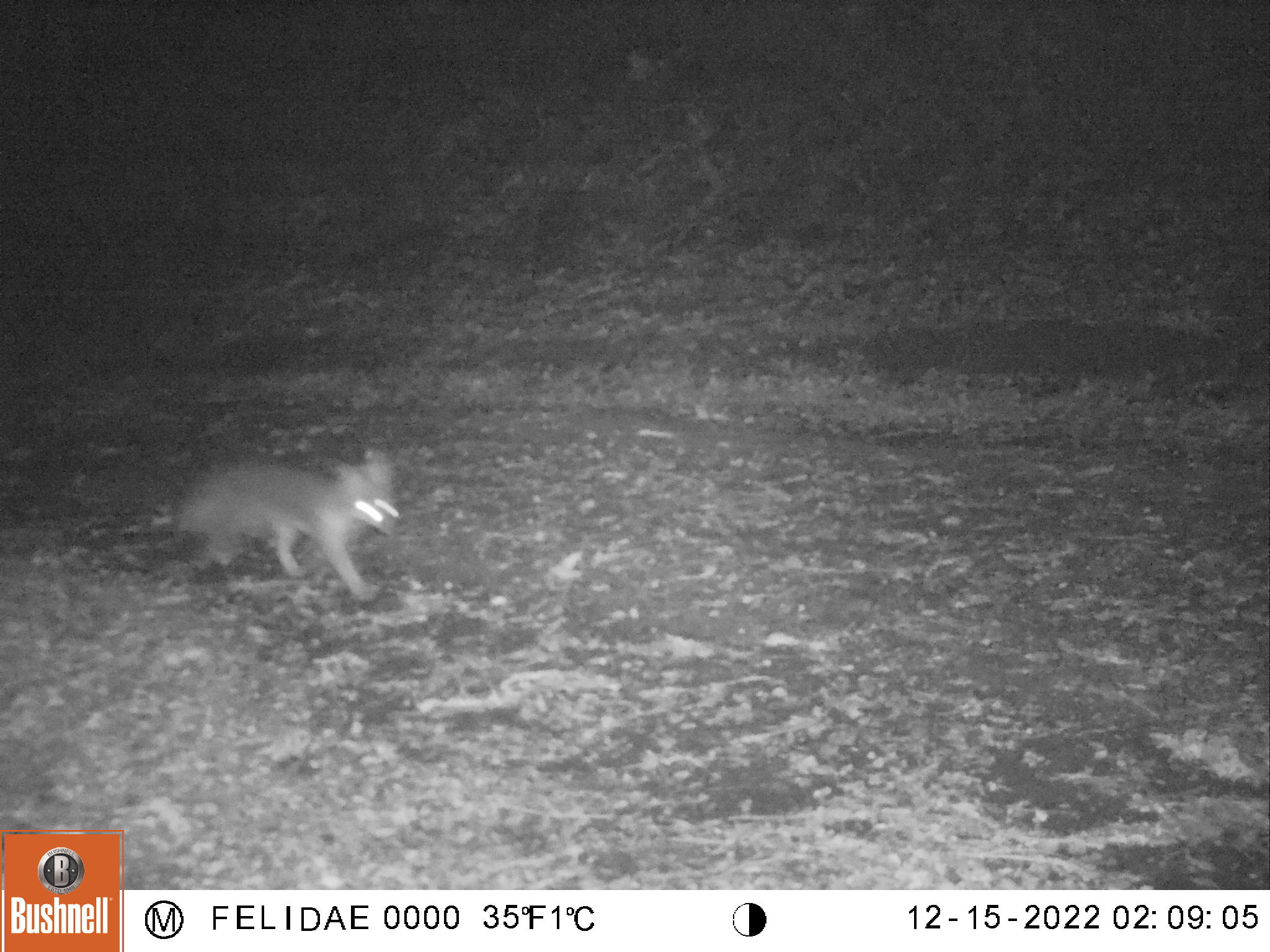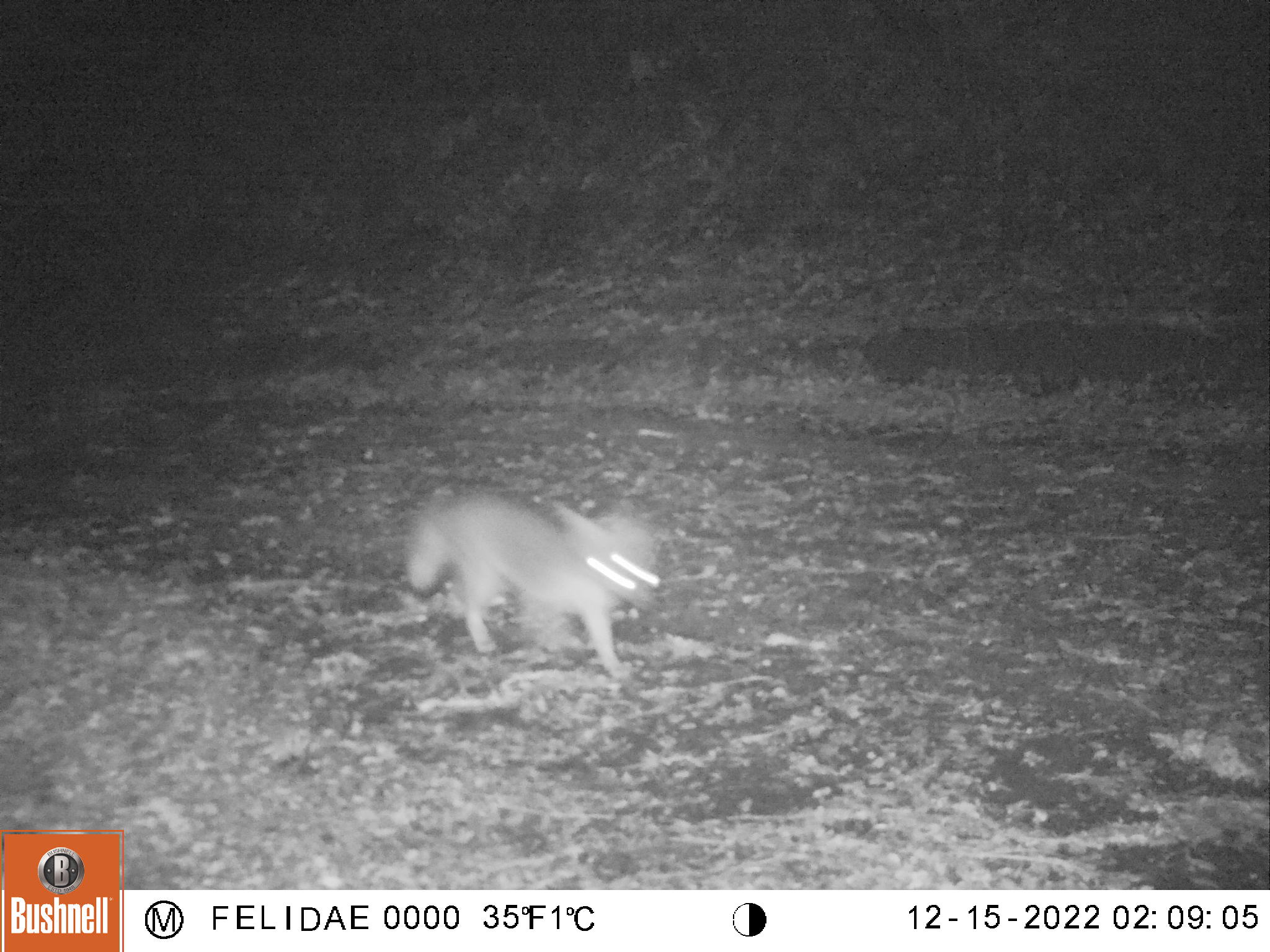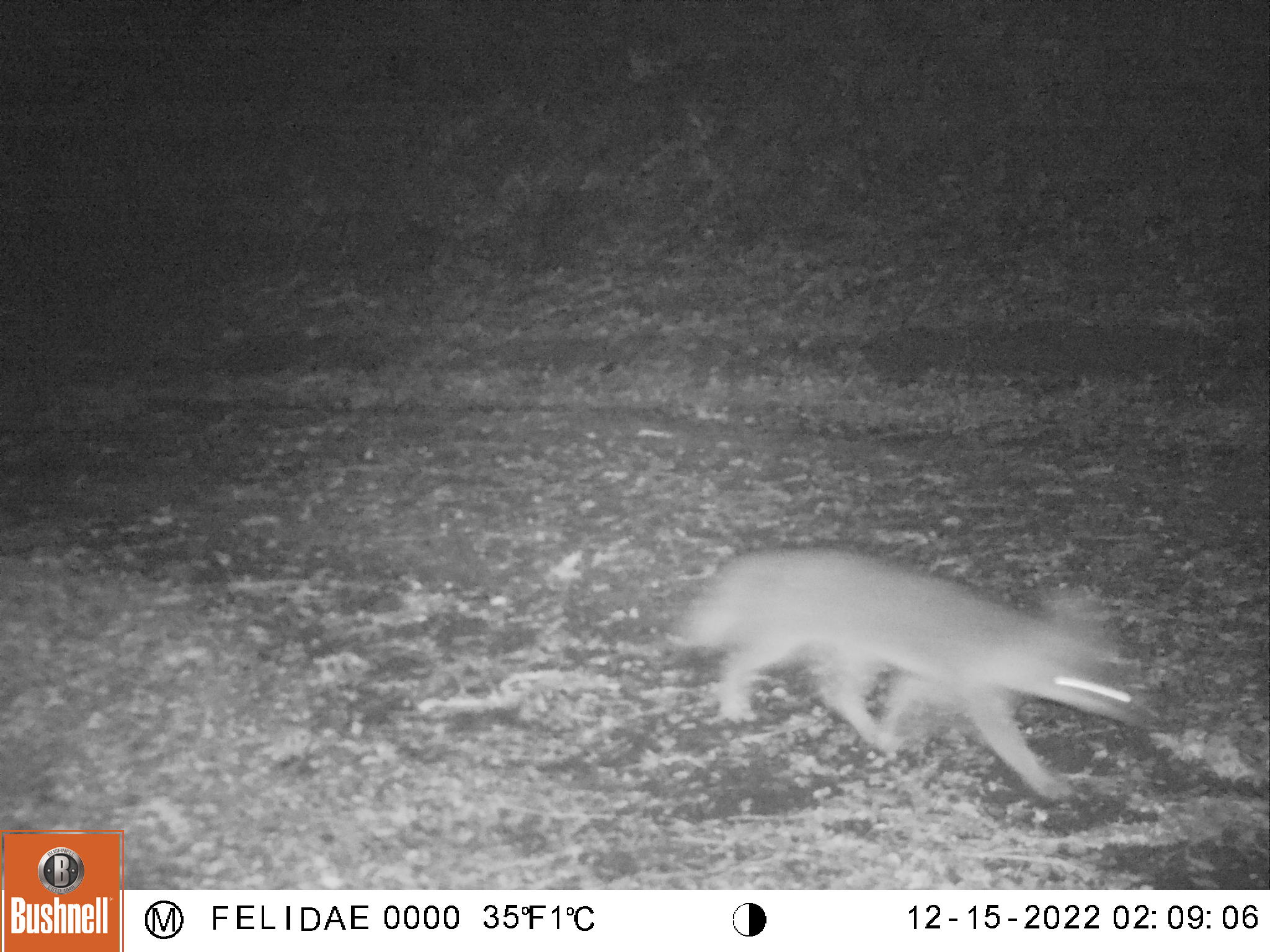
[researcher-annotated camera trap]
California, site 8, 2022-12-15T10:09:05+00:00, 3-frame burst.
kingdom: Animalia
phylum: Chordata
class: Mammalia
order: Carnivora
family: Canidae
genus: Urocyon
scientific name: Urocyon cinereoargenteus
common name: gray fox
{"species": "gray fox (Urocyon cinereoargenteus)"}